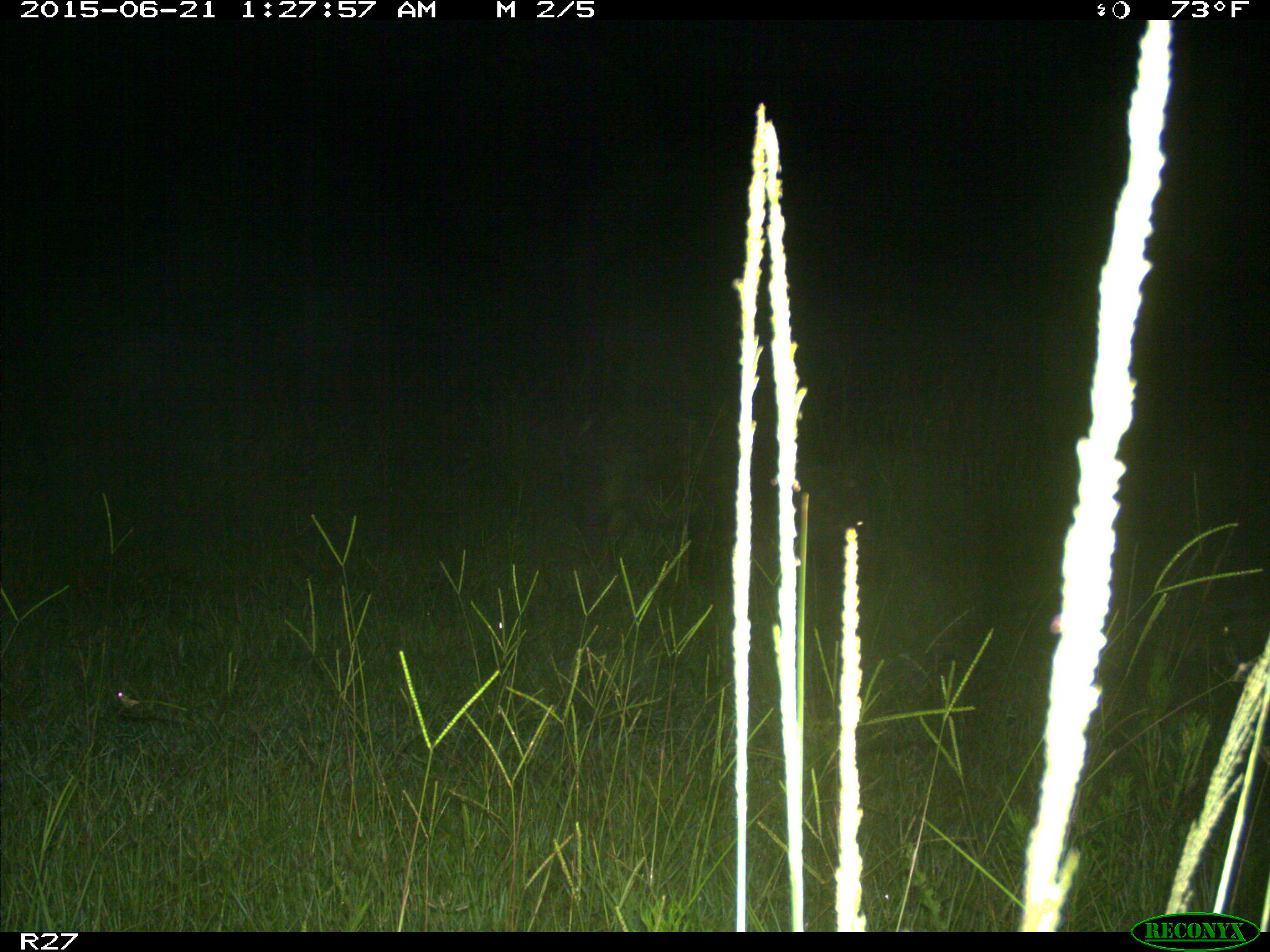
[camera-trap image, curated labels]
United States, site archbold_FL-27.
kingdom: Animalia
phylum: Chordata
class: Mammalia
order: Artiodactyla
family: Suidae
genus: Sus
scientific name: Sus scrofa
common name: wild boar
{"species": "Sus scrofa (wild boar)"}